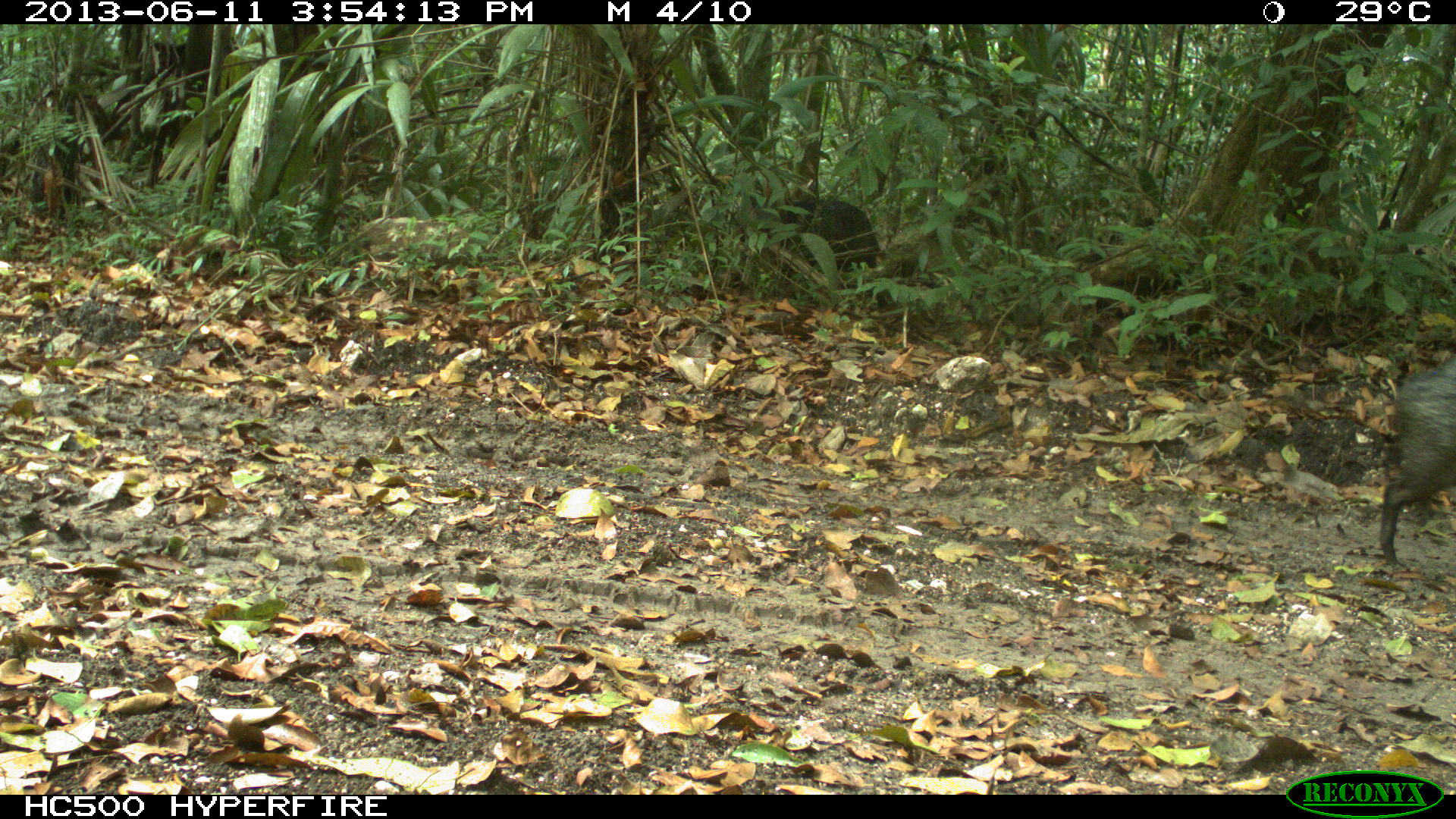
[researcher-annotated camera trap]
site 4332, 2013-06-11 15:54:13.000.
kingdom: Animalia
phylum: Chordata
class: Mammalia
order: Artiodactyla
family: Tayassuidae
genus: Pecari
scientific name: Pecari tajacu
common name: collared peccary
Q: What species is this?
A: Pecari tajacu (collared peccary).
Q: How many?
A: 2.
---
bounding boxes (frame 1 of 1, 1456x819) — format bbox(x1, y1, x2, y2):
pecari tajacu: bbox(1375, 348, 1454, 567); bbox(771, 196, 895, 285)